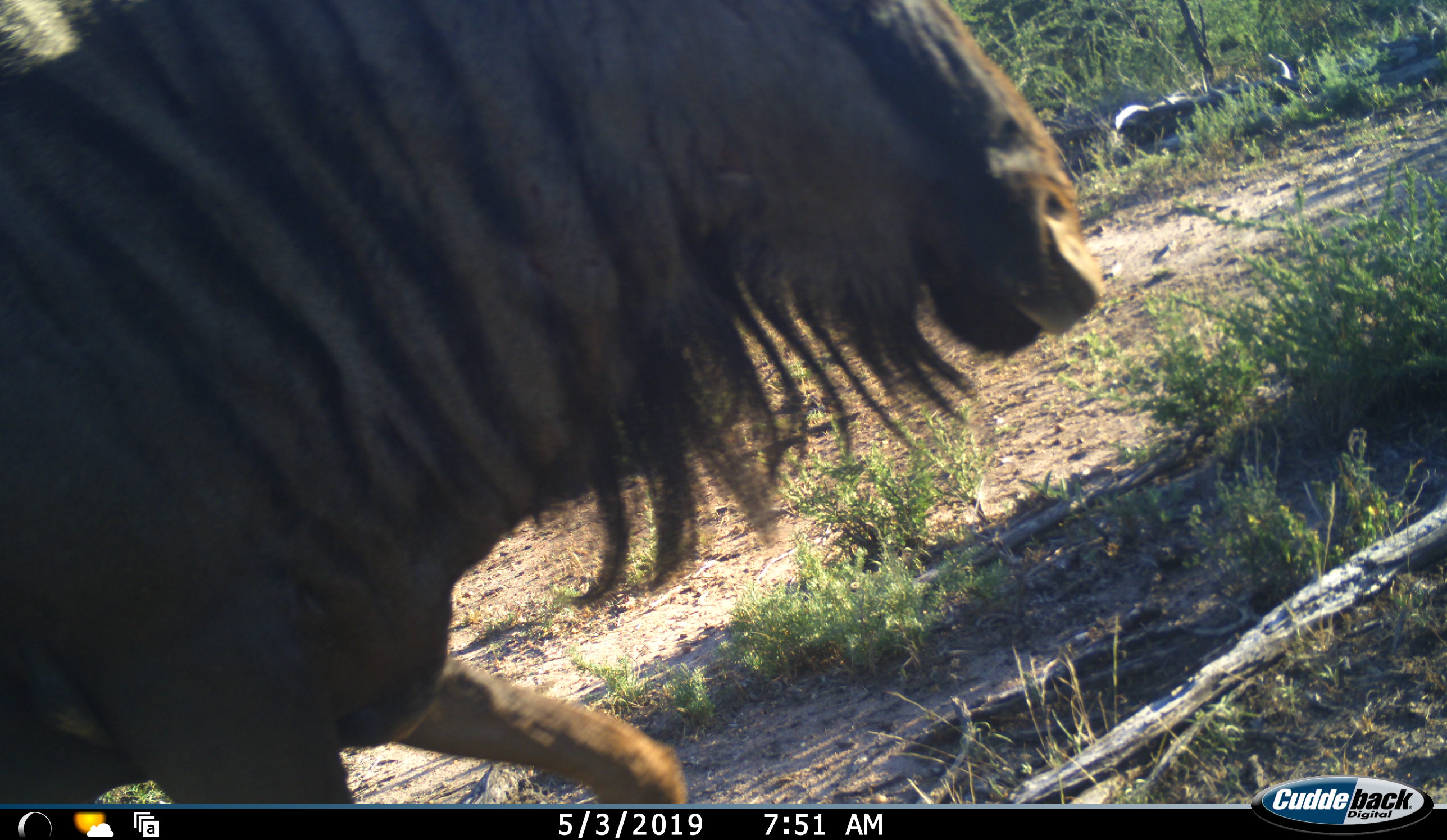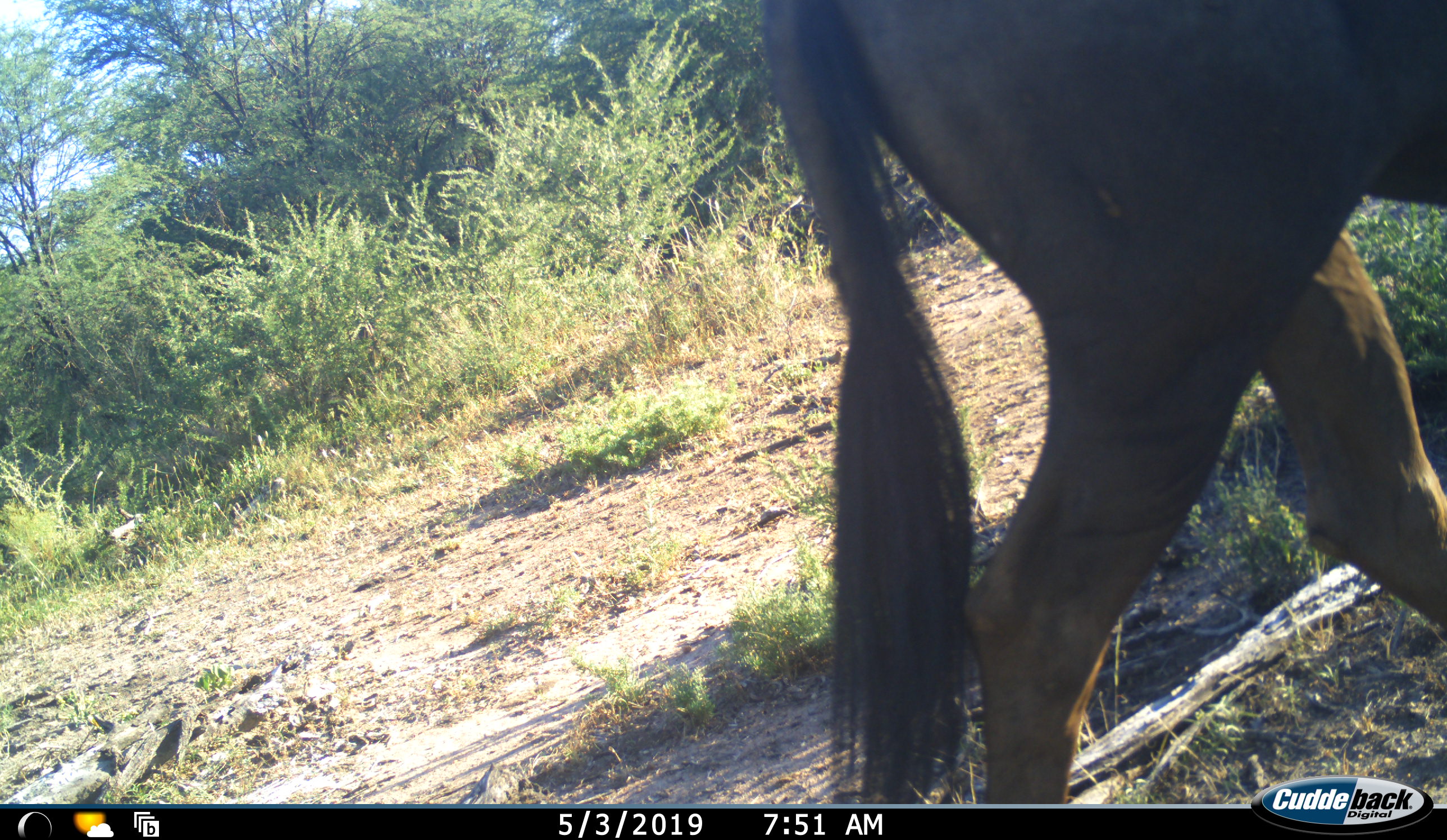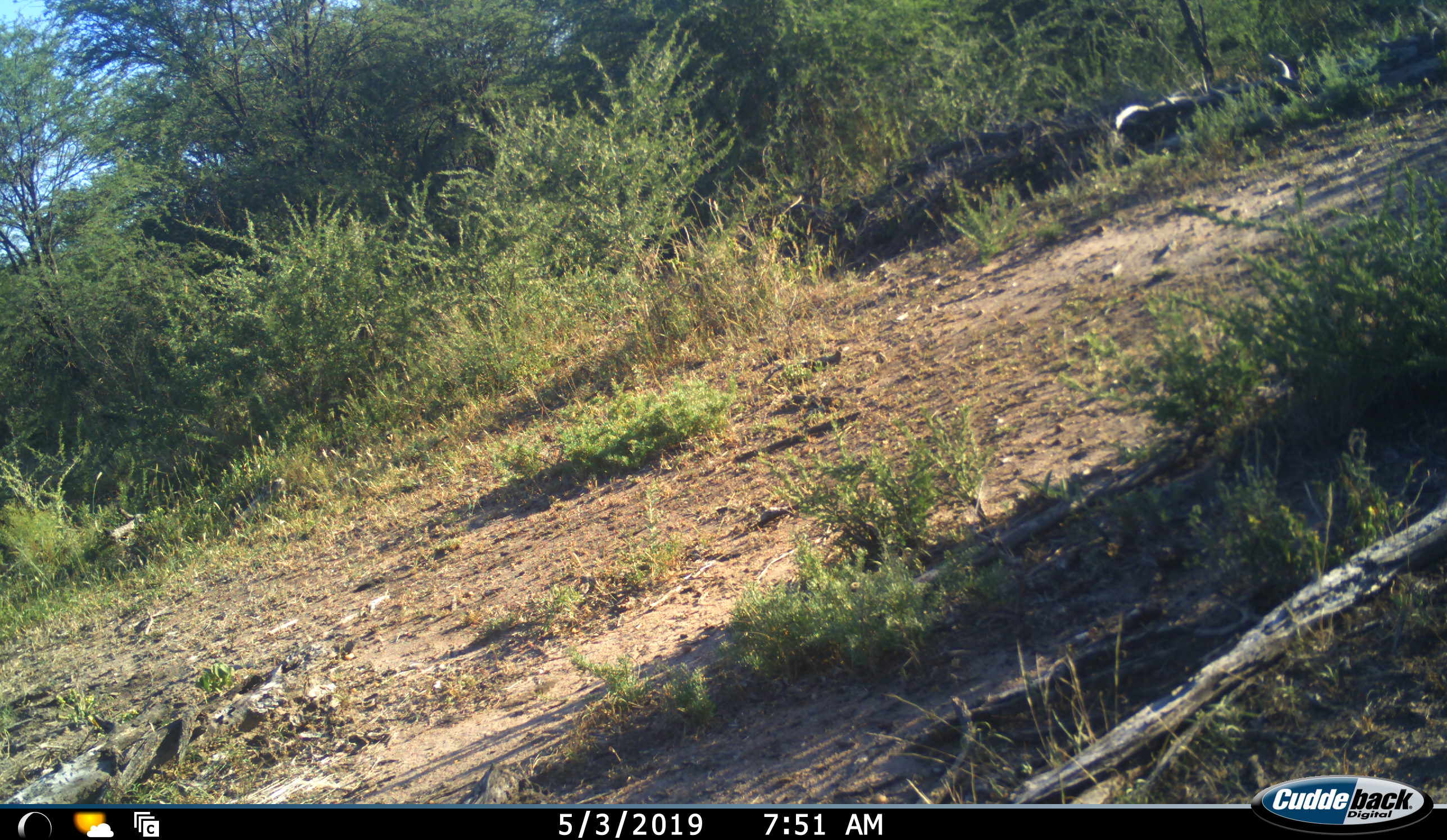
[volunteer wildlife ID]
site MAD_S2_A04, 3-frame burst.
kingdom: Animalia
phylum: Chordata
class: Mammalia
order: Artiodactyla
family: Bovidae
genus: Connochaetes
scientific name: Connochaetes taurinus taurinus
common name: blue wildebeest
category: wildebeestblue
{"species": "wildebeestblue (blue wildebeest) (Connochaetes taurinus taurinus)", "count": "1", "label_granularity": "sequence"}